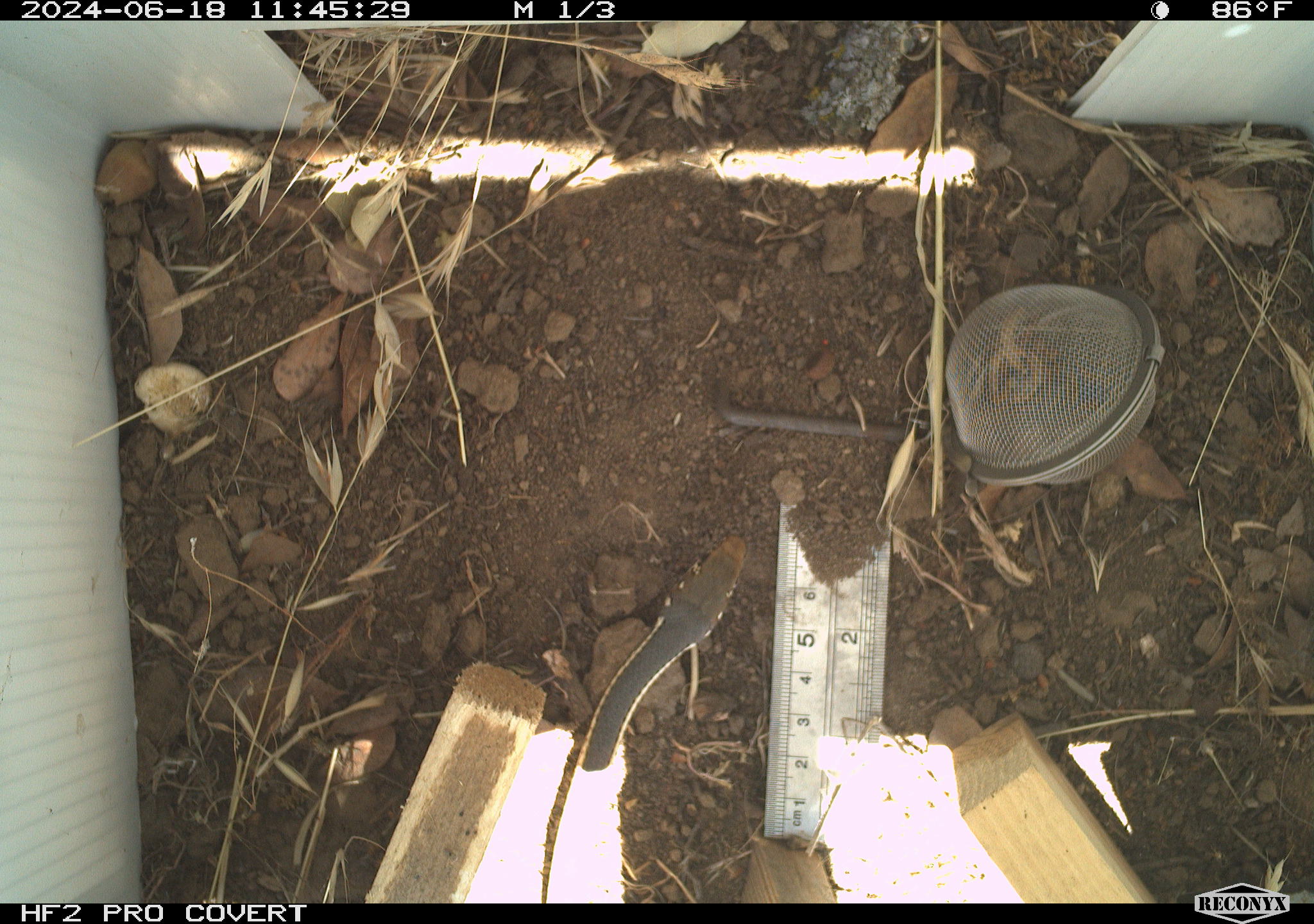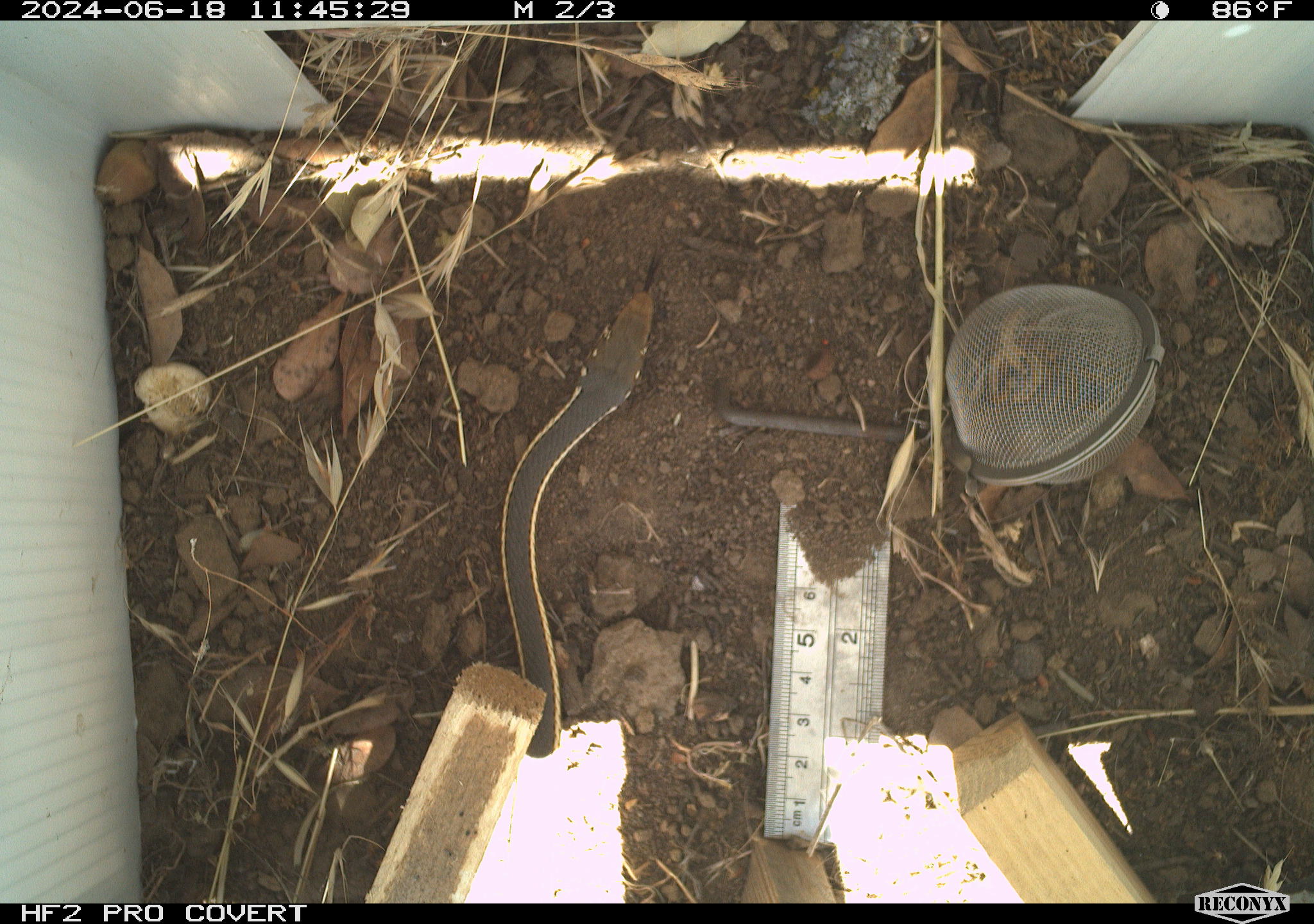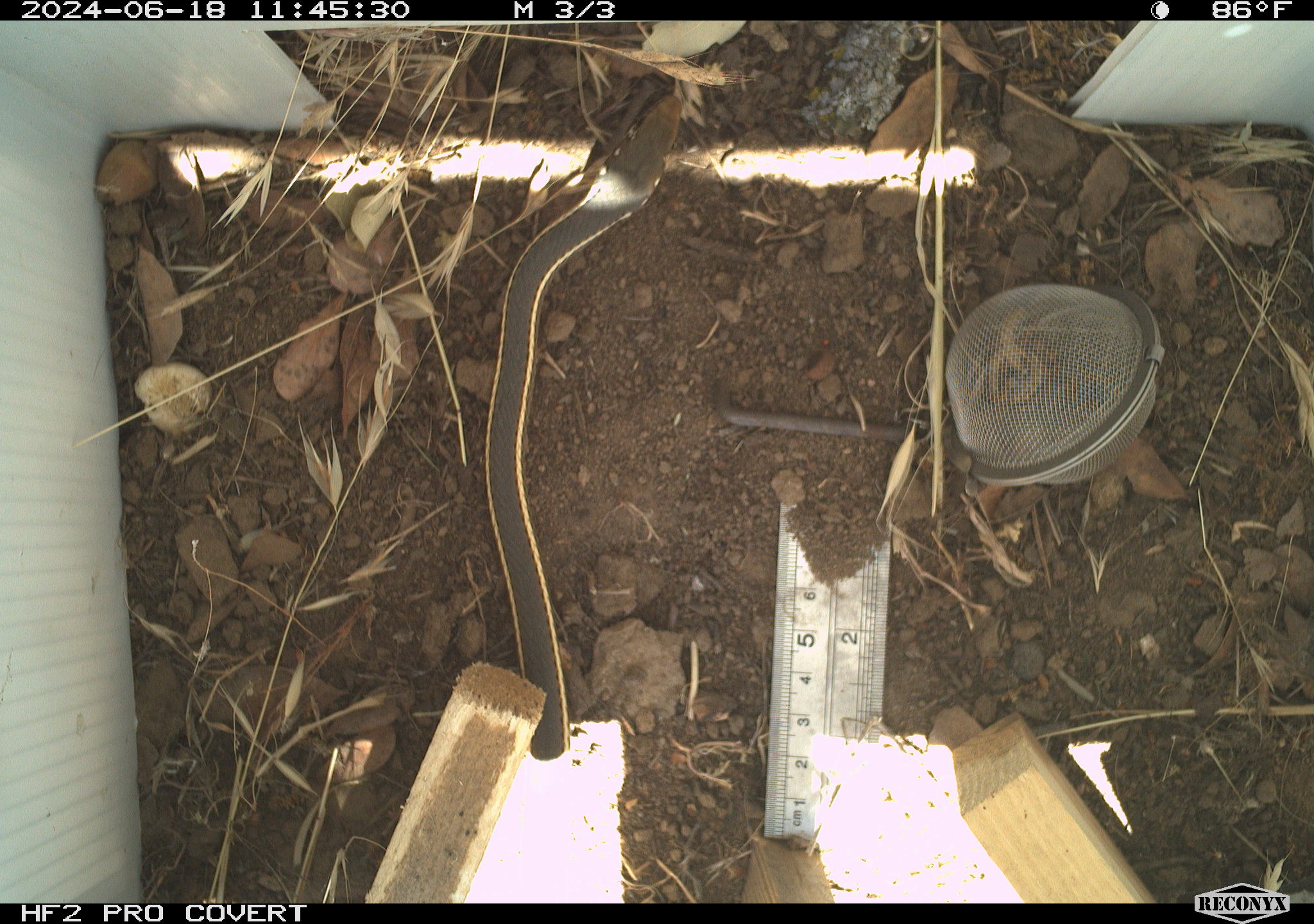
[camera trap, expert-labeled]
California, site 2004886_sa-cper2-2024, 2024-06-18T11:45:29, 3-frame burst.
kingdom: Animalia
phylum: Chordata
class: Reptilia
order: Squamata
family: Colubridae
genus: Thamnophis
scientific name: Thamnophis sirtalis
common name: common gartersnake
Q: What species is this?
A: Common gartersnake (Thamnophis sirtalis).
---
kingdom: Animalia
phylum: Chordata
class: Reptilia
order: Squamata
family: Colubridae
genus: Masticophis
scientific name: Masticophis lateralis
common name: striped racer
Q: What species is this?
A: Striped racer (Masticophis lateralis).